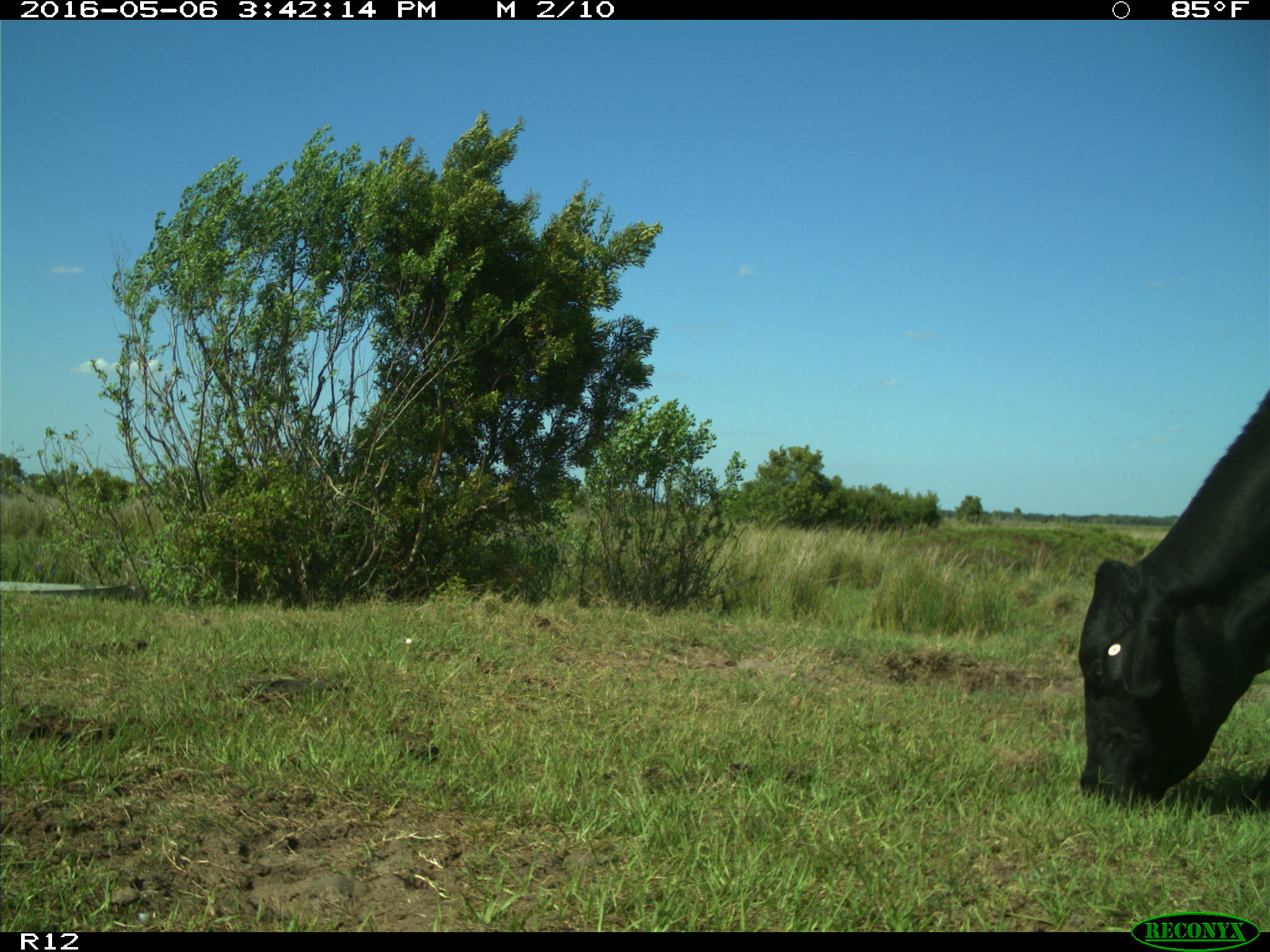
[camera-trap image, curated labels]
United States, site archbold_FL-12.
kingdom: Animalia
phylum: Chordata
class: Mammalia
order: Artiodactyla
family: Bovidae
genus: Bos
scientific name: Bos taurus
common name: domestic cow